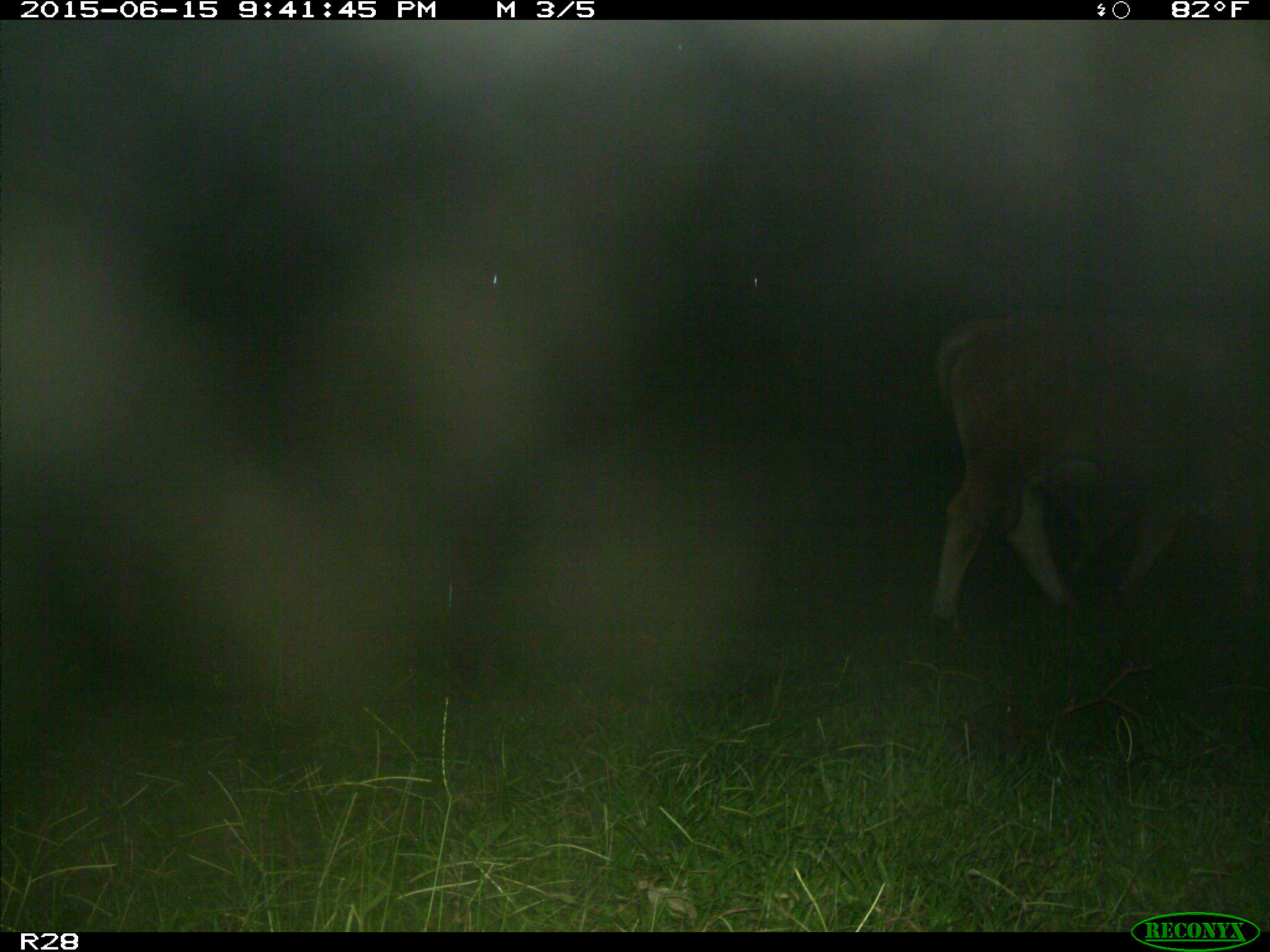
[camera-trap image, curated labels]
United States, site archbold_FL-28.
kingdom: Animalia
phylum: Chordata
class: Mammalia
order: Artiodactyla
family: Bovidae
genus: Bos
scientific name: Bos taurus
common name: domestic cow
Bos taurus (domestic cow).